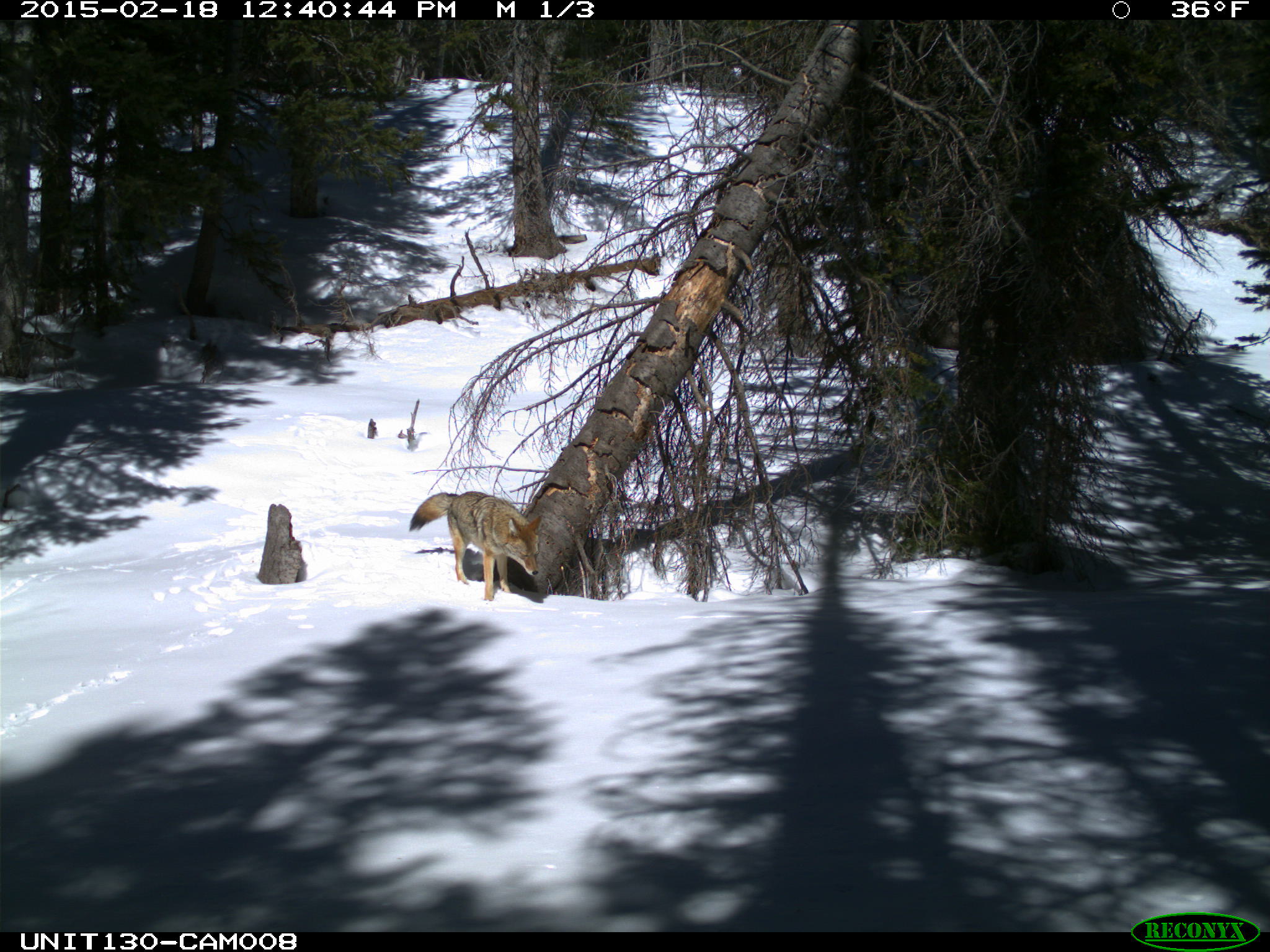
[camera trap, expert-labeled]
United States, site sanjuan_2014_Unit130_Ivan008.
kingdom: Animalia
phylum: Chordata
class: Mammalia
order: Carnivora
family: Canidae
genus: Canis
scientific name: Canis latrans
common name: coyote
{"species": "Canis latrans (coyote)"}